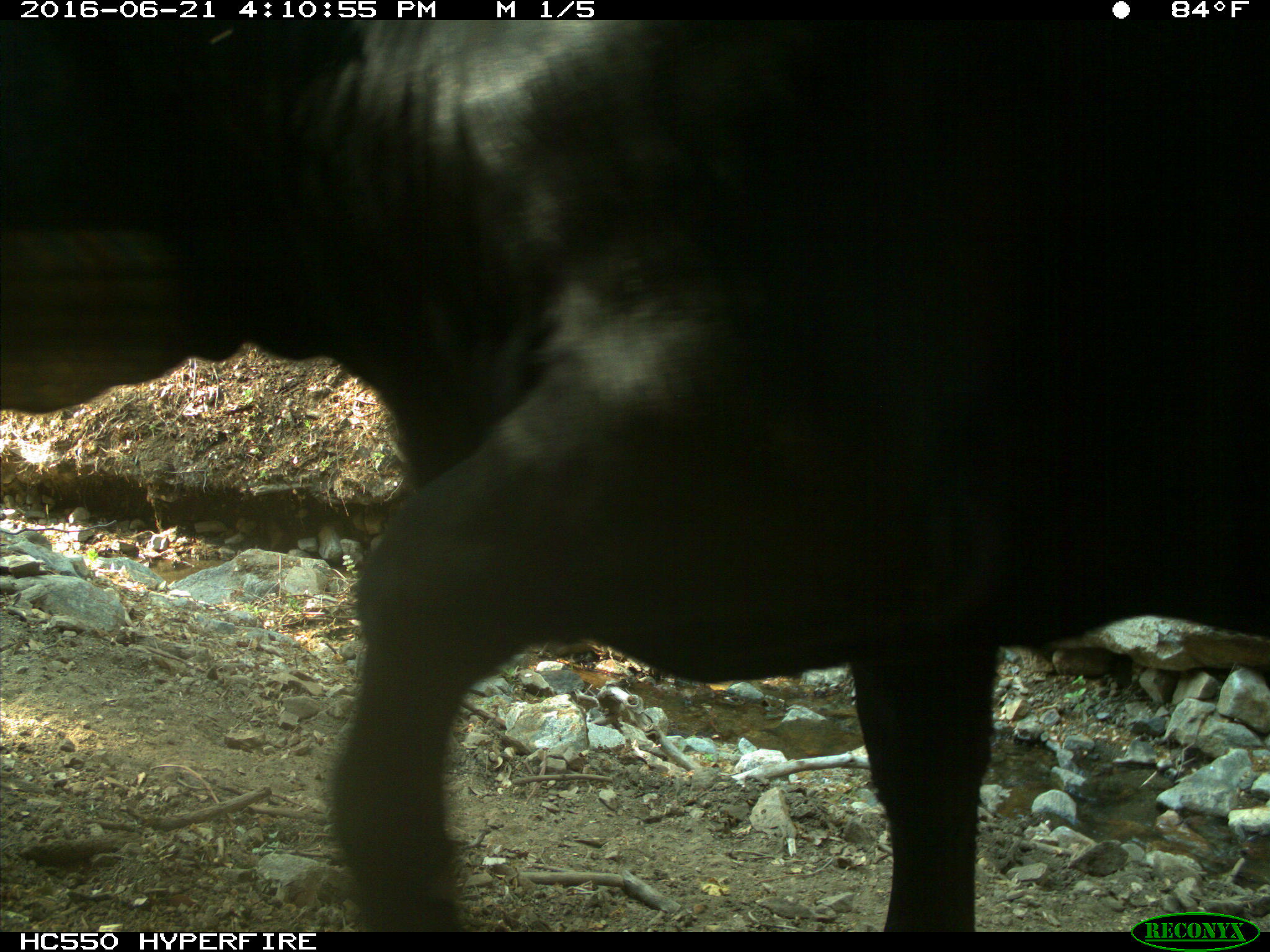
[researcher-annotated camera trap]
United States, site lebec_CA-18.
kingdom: Animalia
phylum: Chordata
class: Mammalia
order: Artiodactyla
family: Bovidae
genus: Bos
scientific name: Bos taurus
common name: domestic cow